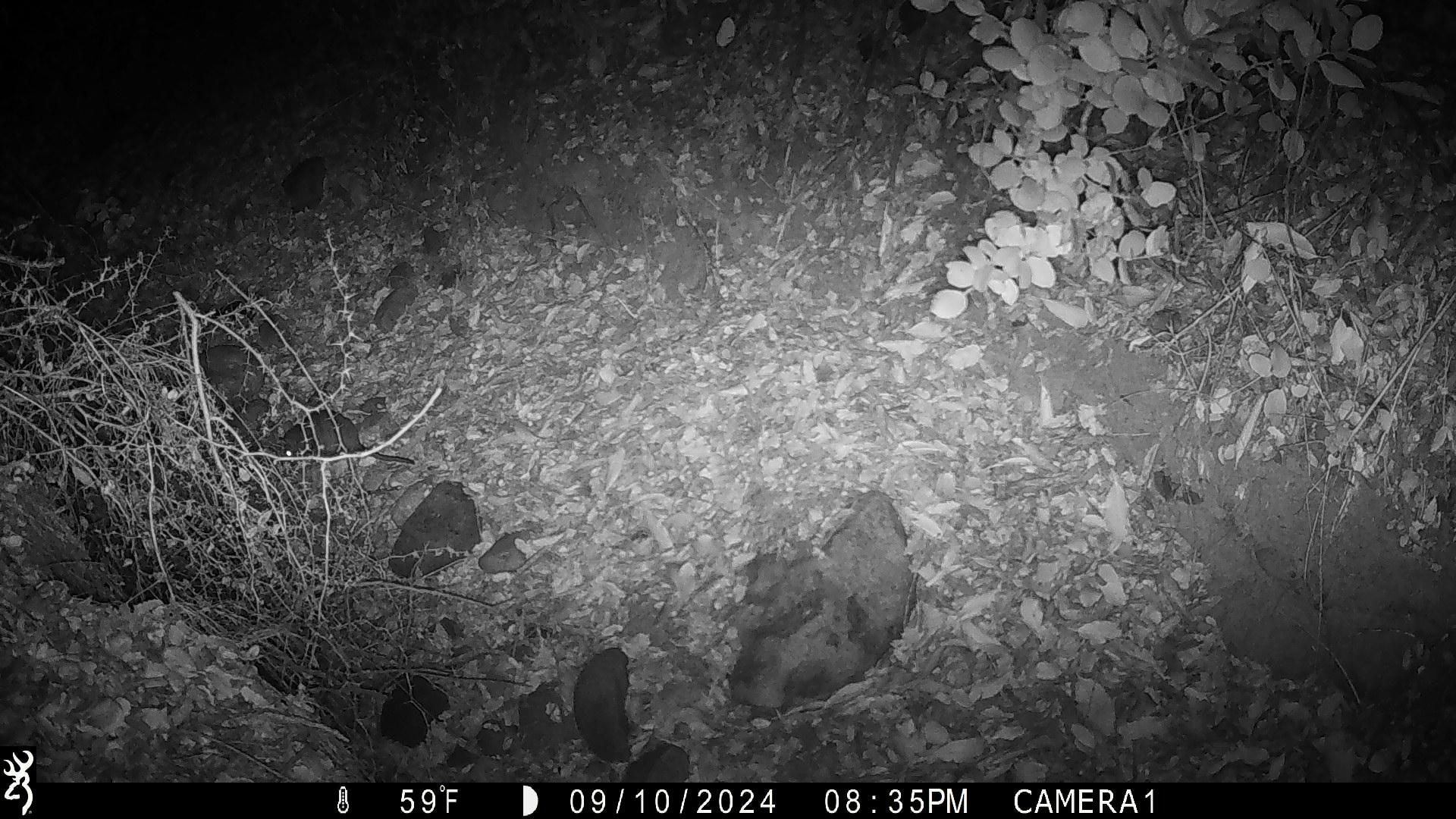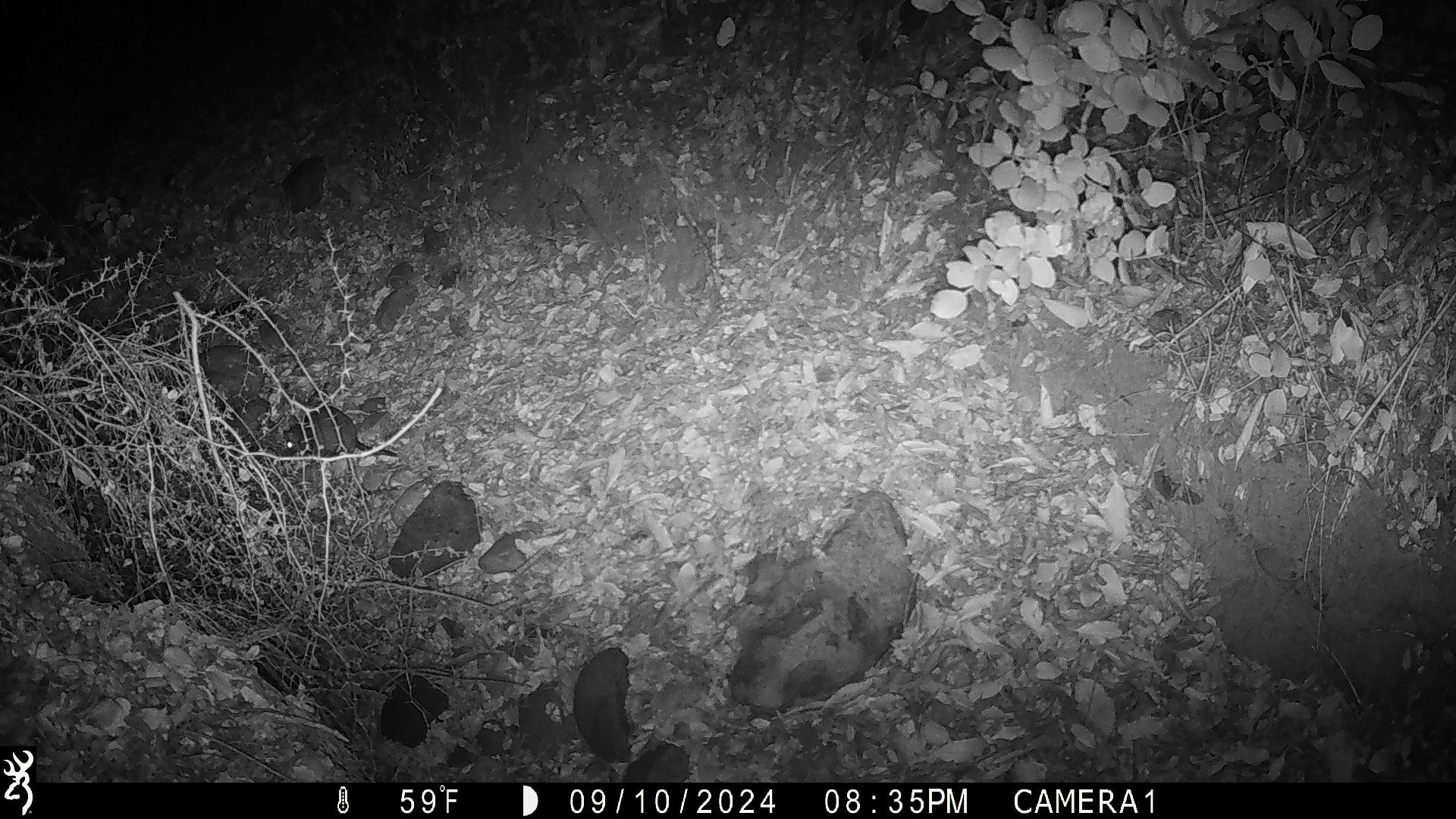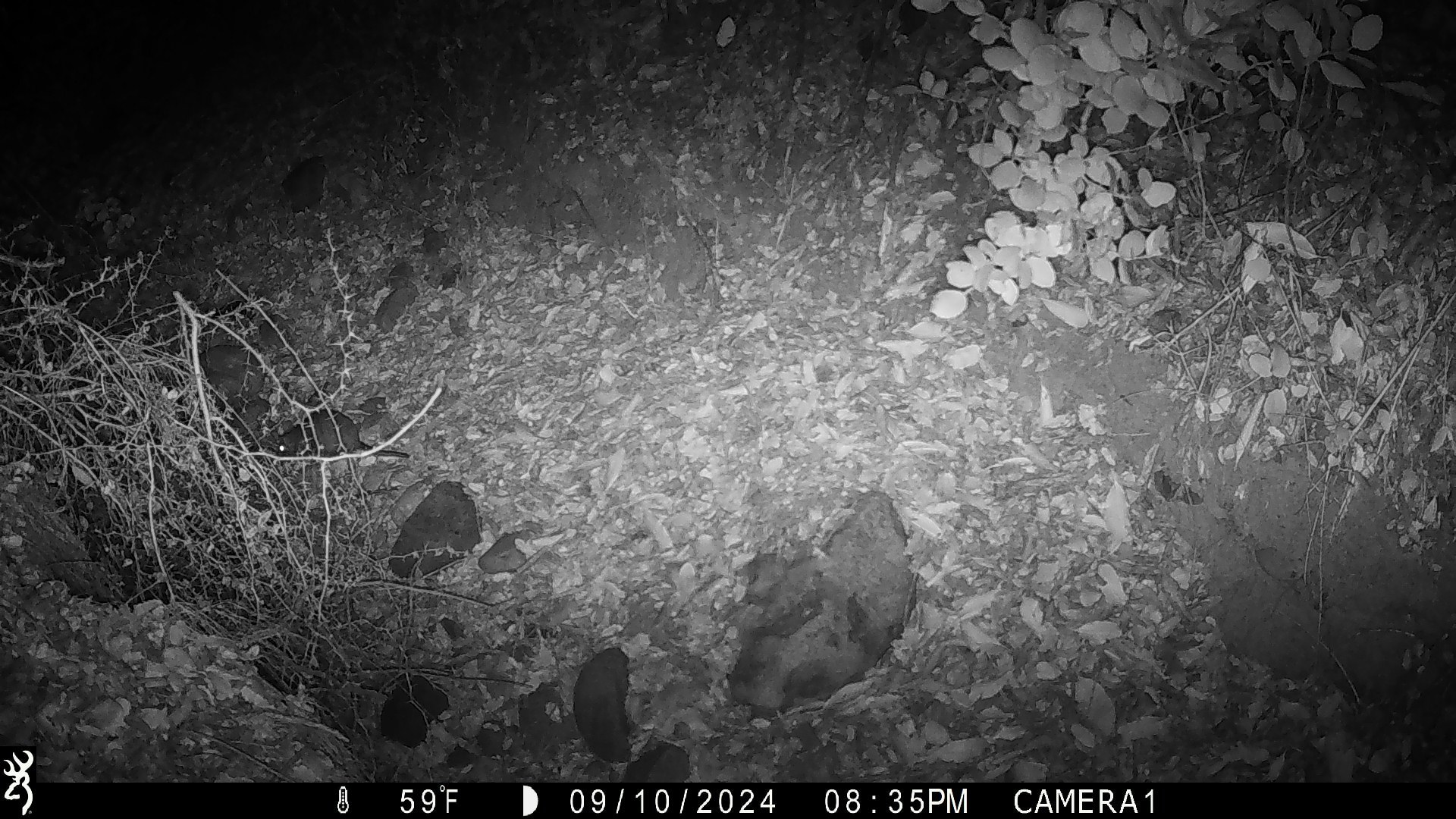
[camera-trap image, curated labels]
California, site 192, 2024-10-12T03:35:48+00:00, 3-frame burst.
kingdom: Animalia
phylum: Chordata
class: Mammalia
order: Rodentia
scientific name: Rodentia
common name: mouse or rat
Mouse or rat (Rodentia).